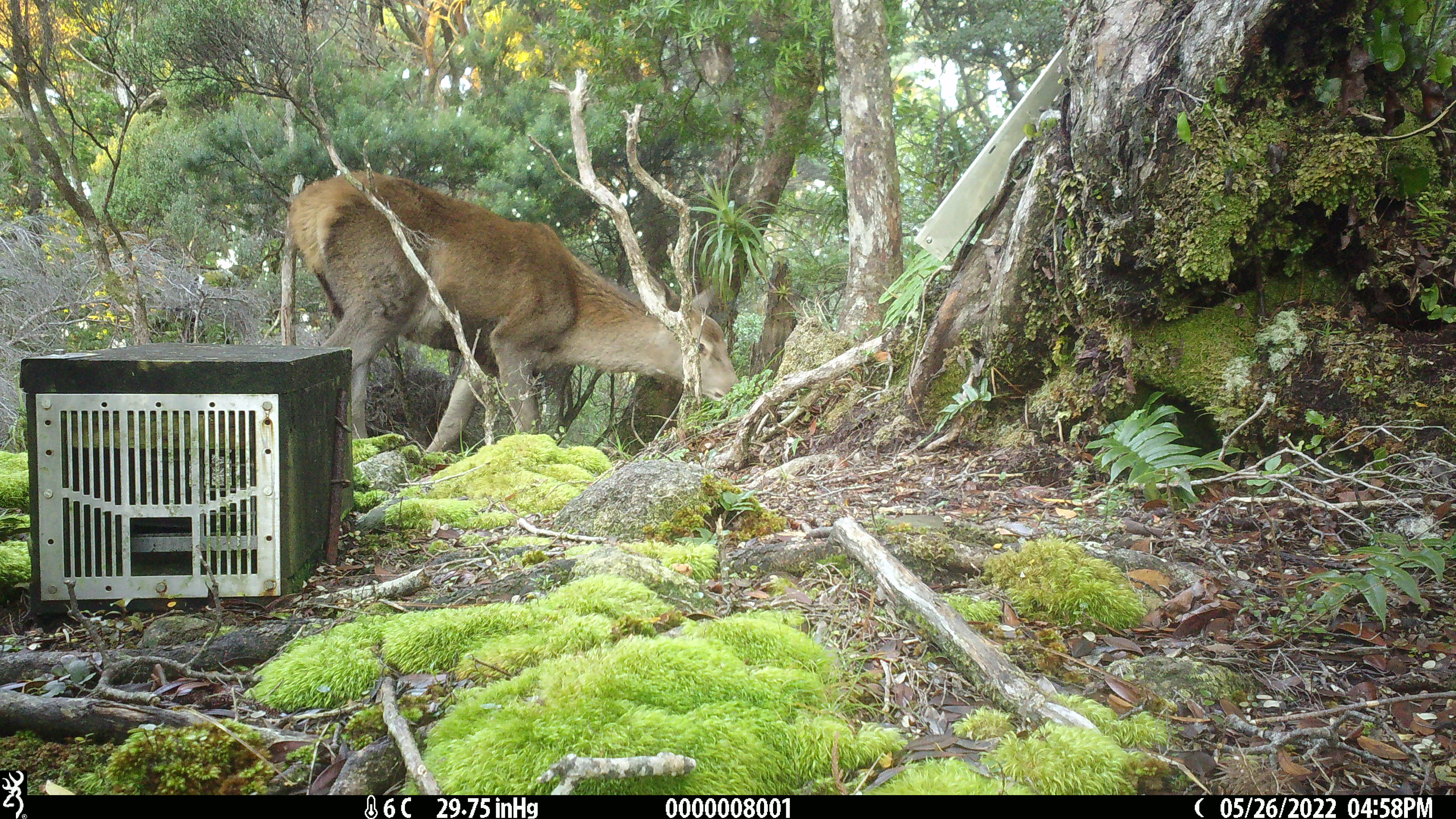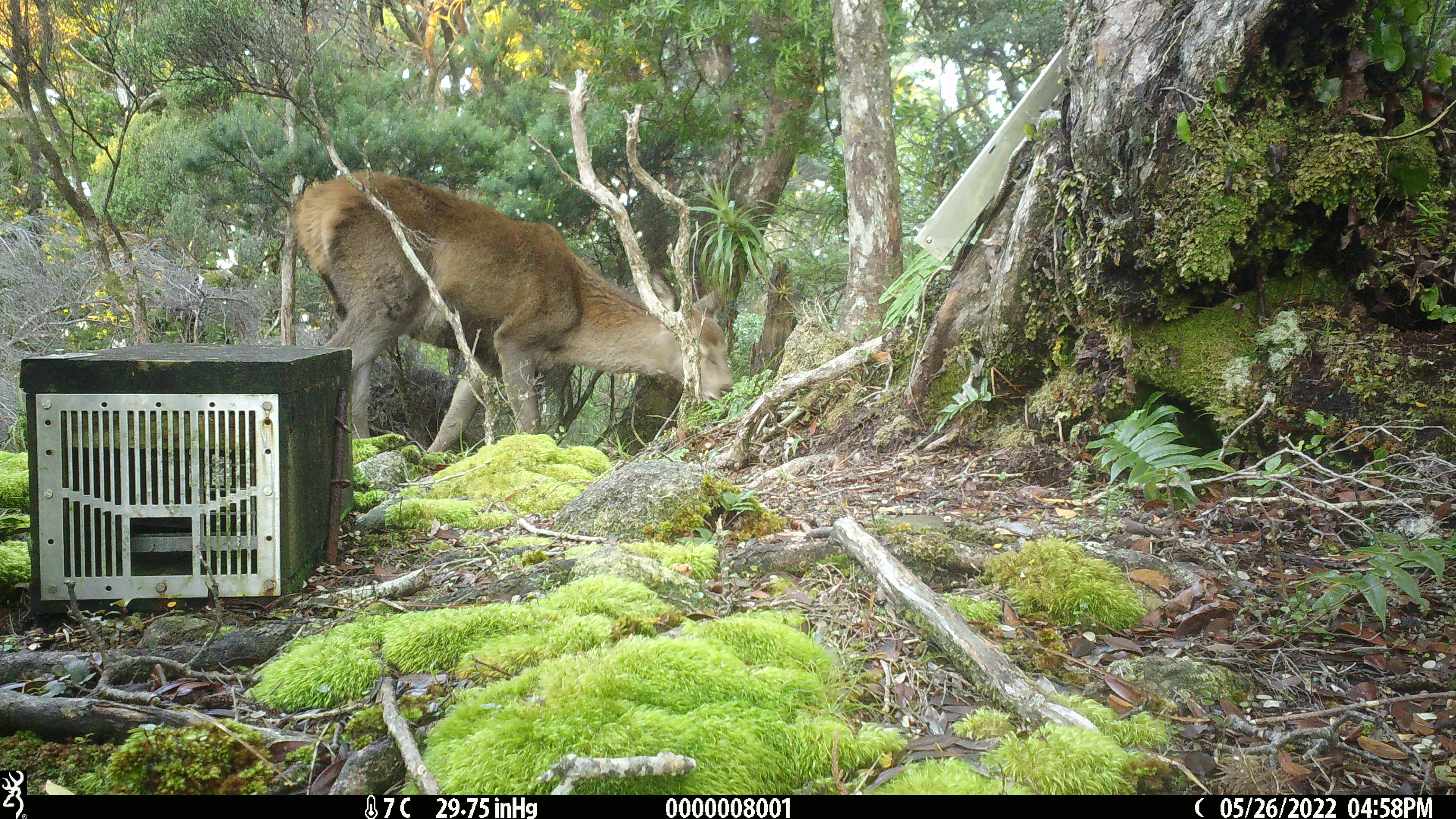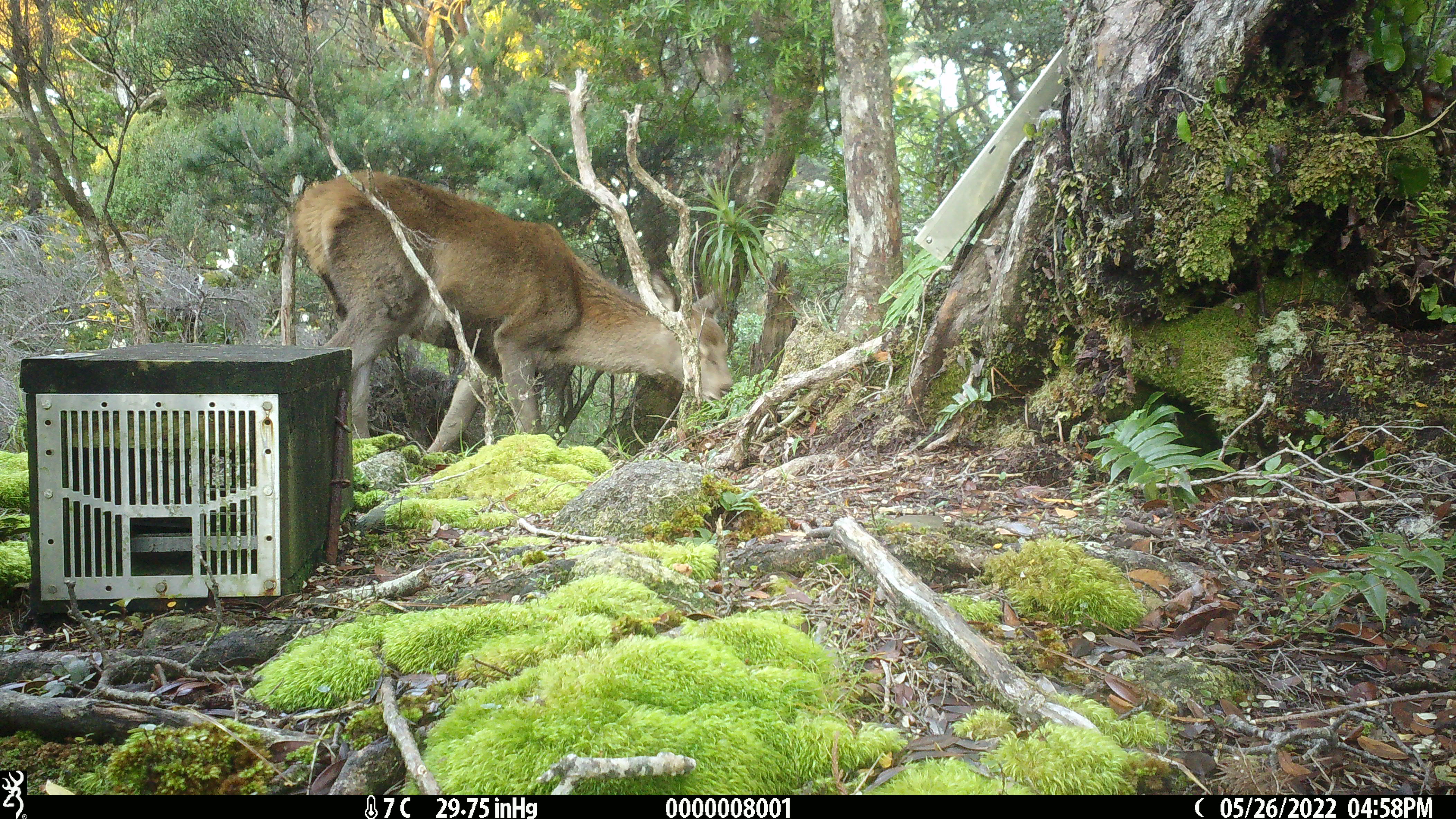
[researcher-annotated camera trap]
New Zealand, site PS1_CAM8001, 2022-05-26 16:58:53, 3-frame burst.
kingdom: Animalia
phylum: Chordata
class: Mammalia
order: Artiodactyla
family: Cervidae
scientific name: Cervidae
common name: deer